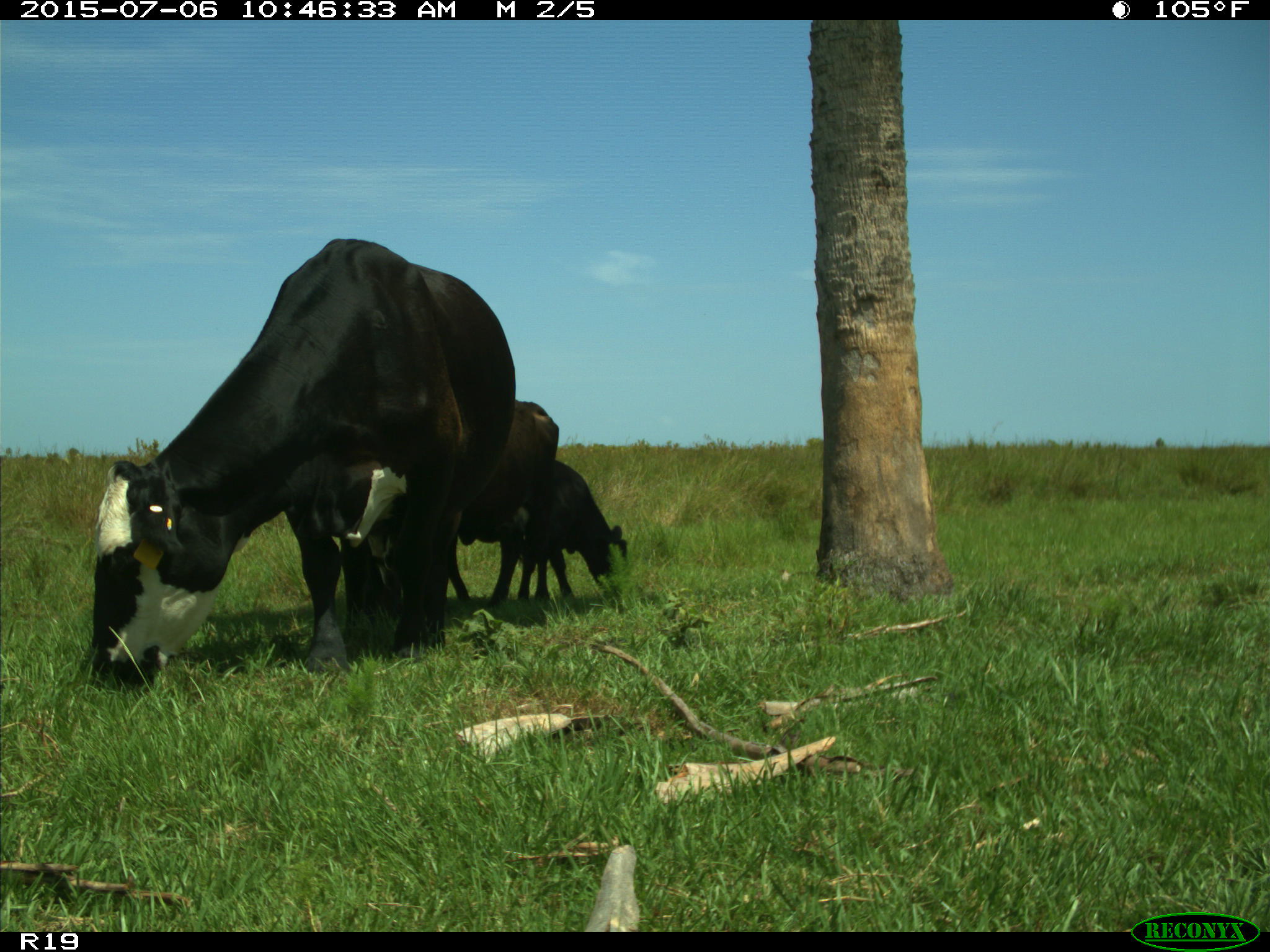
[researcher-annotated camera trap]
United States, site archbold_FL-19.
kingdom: Animalia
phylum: Chordata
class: Mammalia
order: Artiodactyla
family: Bovidae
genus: Bos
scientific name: Bos taurus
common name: domestic cow